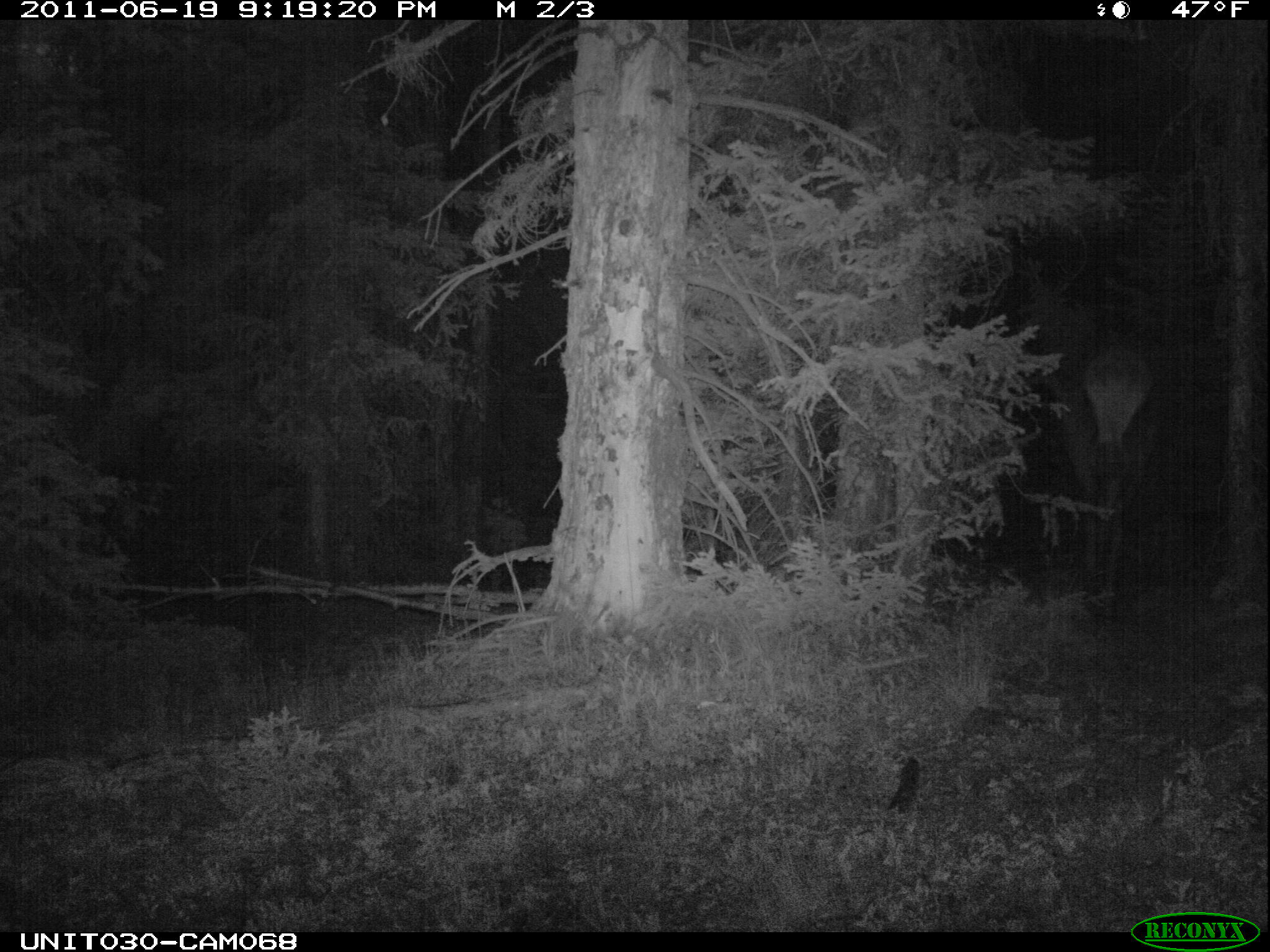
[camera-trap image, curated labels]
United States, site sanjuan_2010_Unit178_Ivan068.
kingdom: Animalia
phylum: Chordata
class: Mammalia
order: Artiodactyla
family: Cervidae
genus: Cervus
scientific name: Cervus elaphus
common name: red deer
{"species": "Cervus elaphus (red deer)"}